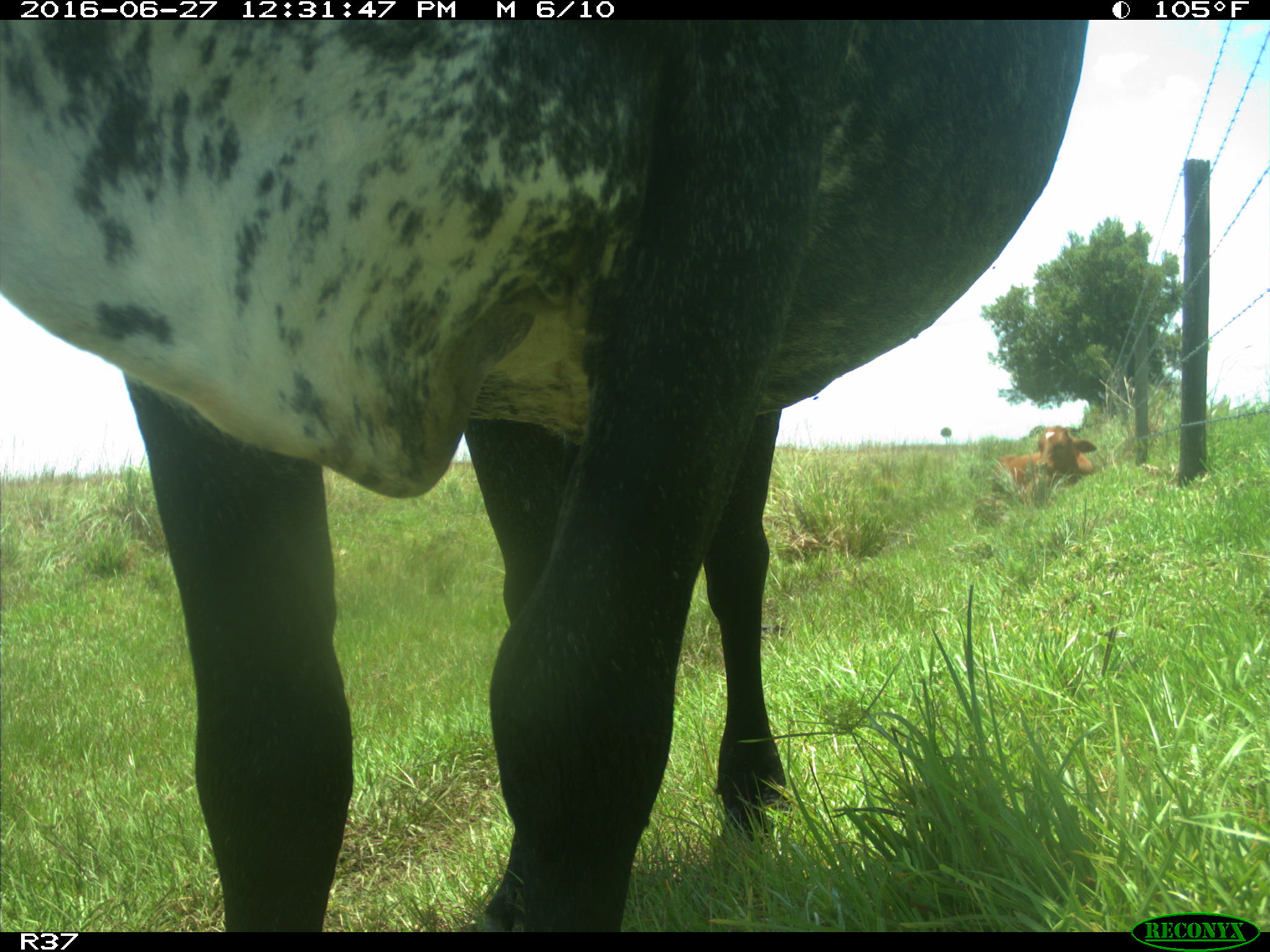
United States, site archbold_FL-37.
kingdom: Animalia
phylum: Chordata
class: Mammalia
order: Artiodactyla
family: Bovidae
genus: Bos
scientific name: Bos taurus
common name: domestic cow